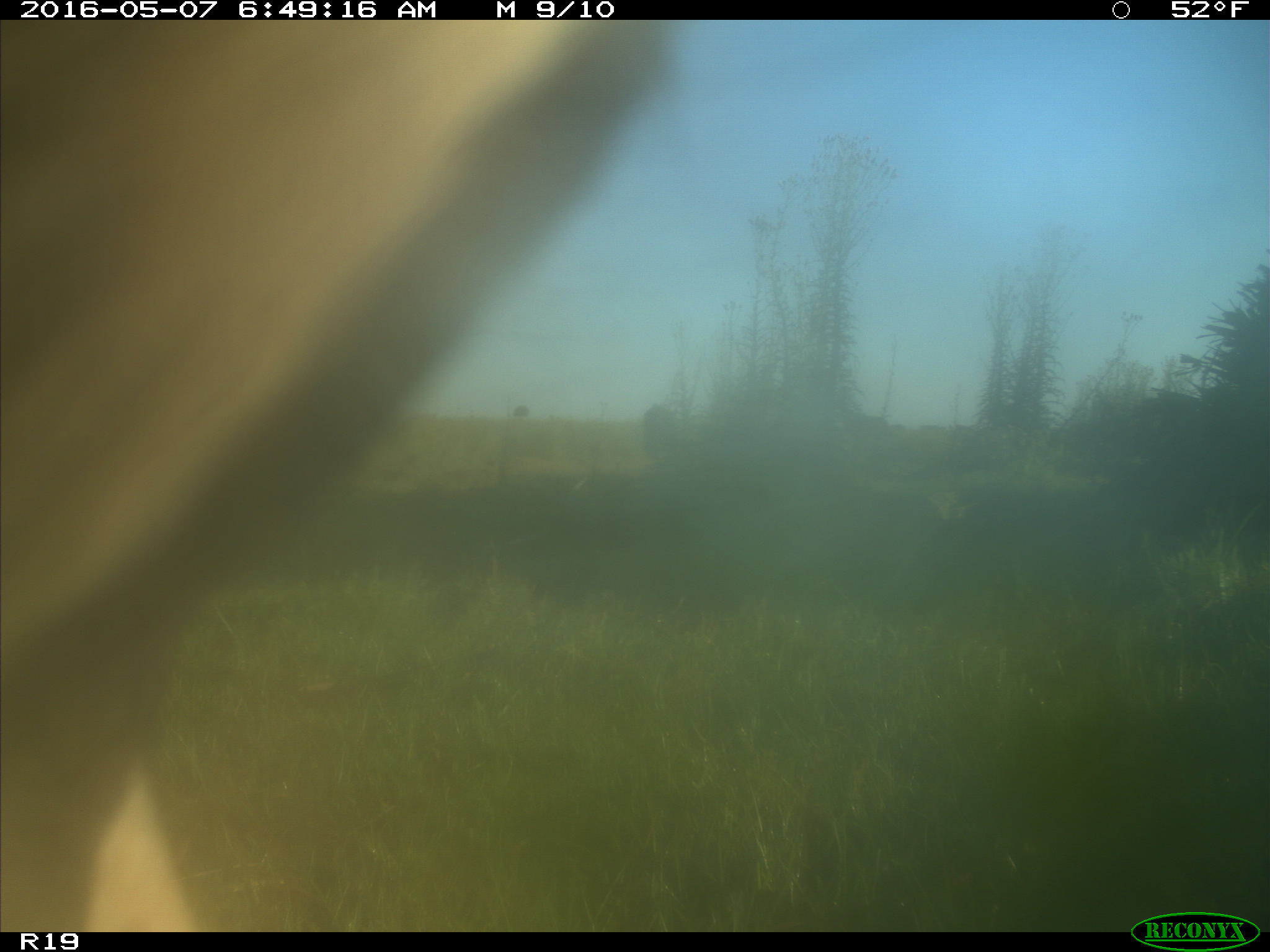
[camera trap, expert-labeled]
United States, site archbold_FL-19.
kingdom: Animalia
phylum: Chordata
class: Mammalia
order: Artiodactyla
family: Bovidae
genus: Bos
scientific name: Bos taurus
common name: domestic cow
Bos taurus (domestic cow).